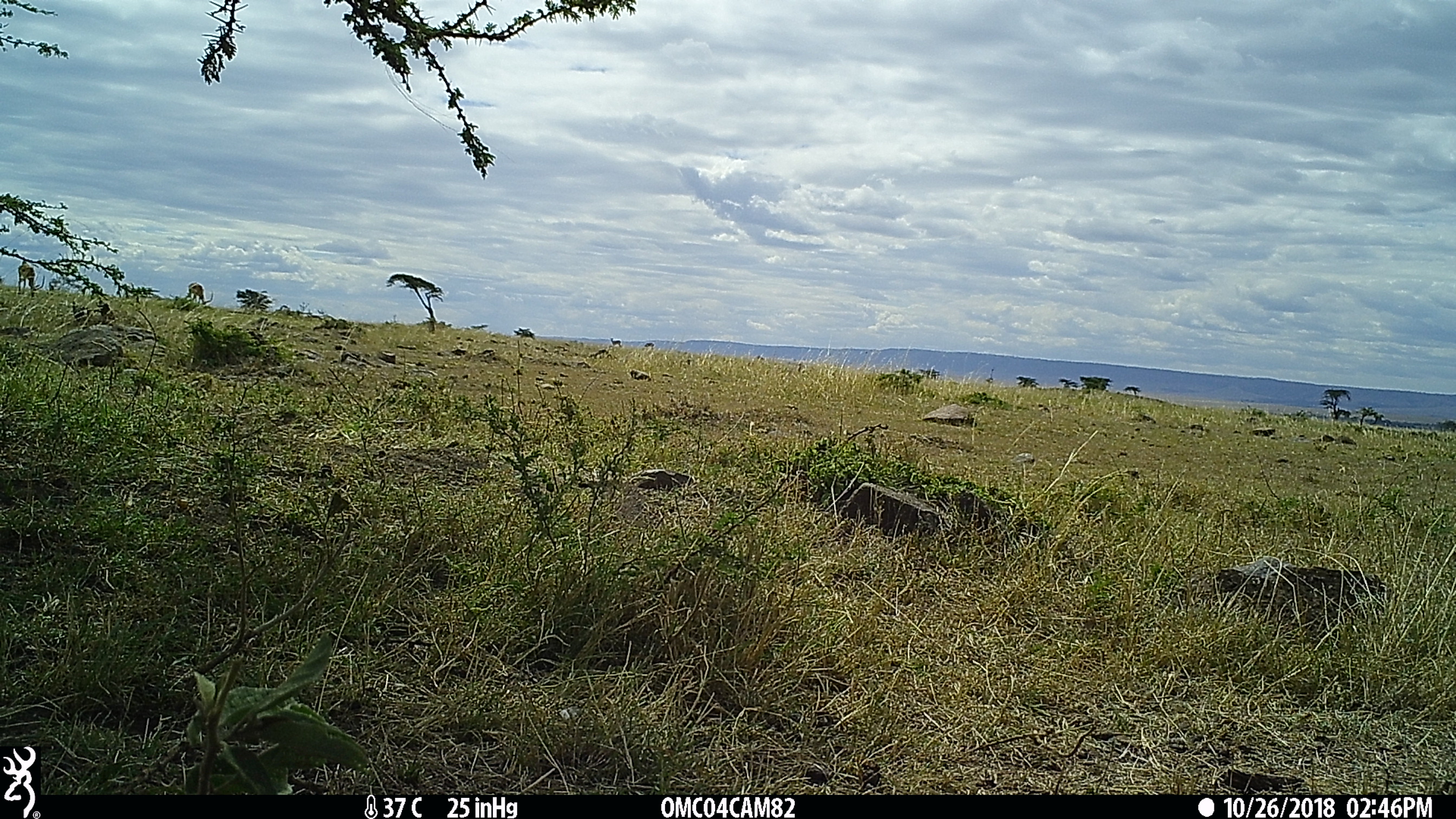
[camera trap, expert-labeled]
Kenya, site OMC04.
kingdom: Animalia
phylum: Chordata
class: Mammalia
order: Artiodactyla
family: Bovidae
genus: Aepyceros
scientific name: Aepyceros melampus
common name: impala